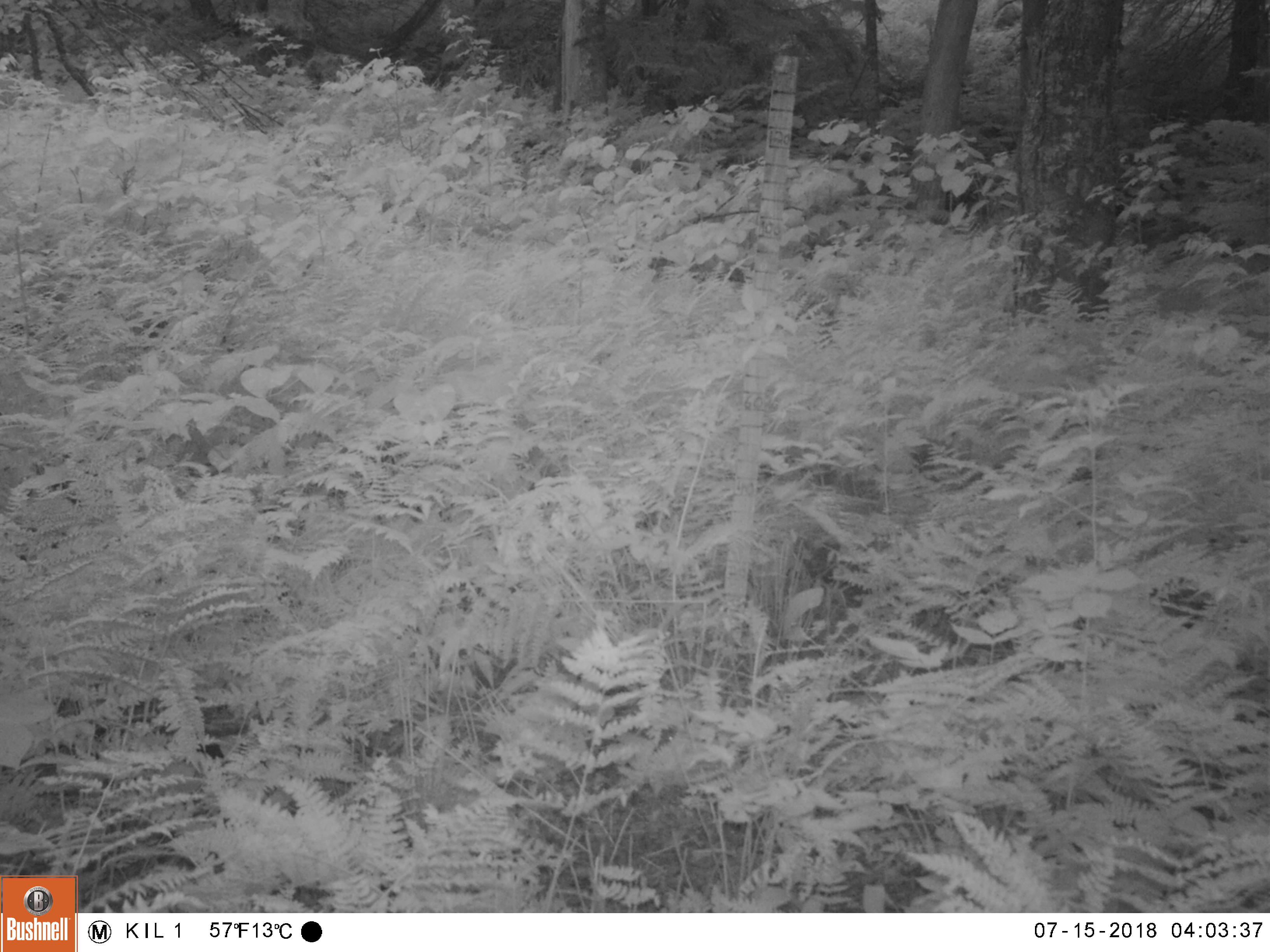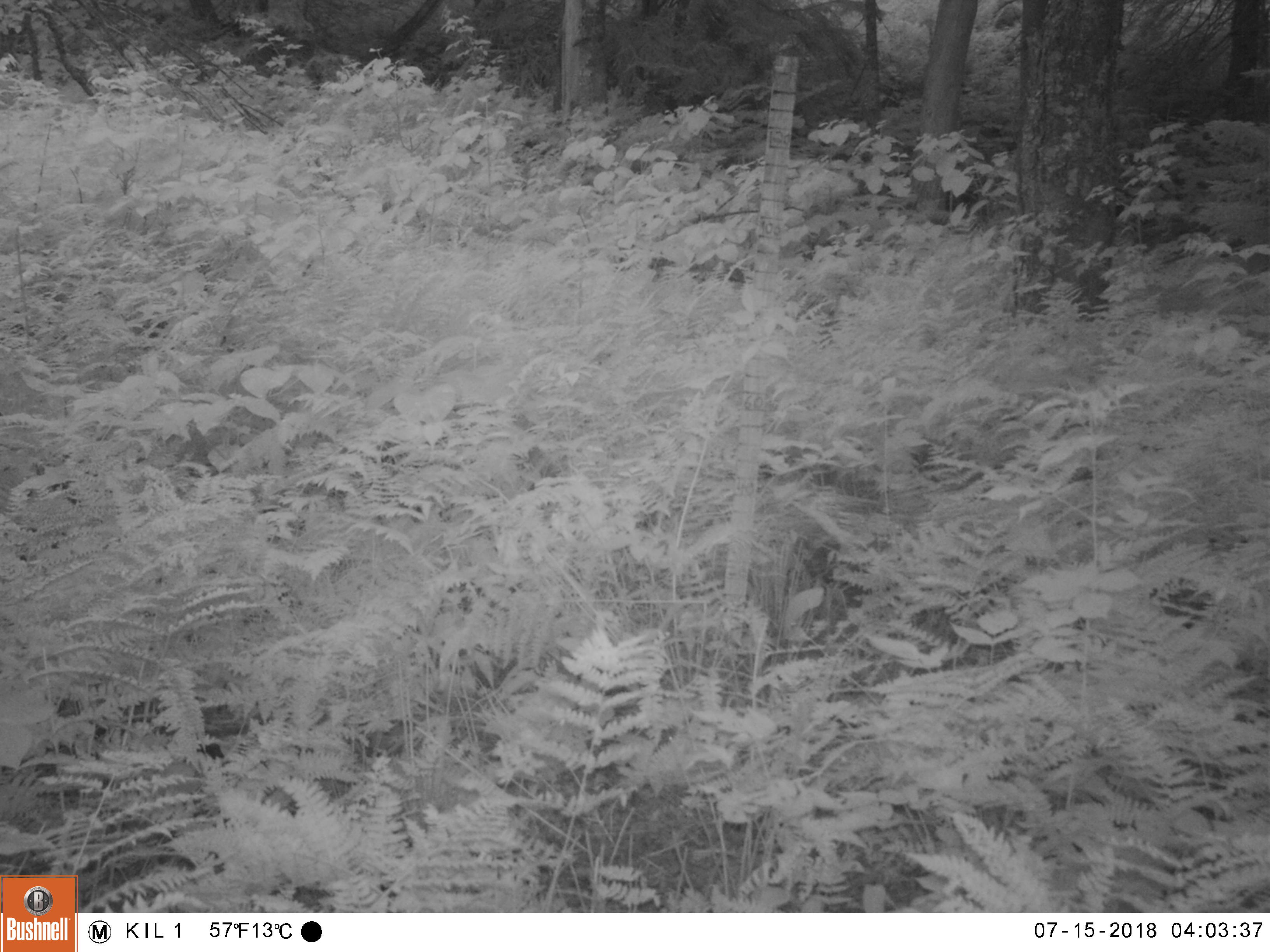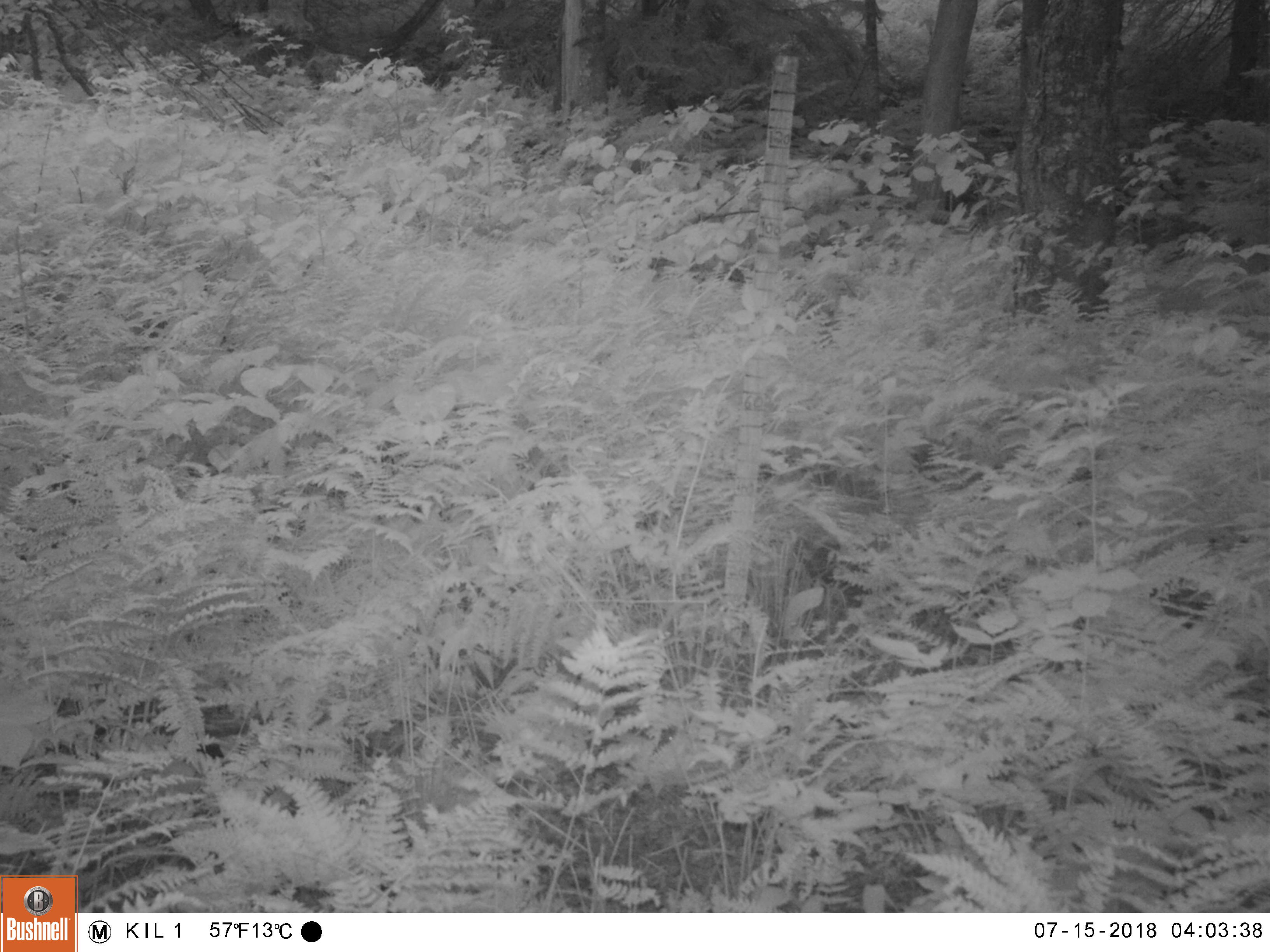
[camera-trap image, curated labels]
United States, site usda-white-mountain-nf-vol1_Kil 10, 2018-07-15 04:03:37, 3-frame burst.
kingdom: Animalia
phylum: Chordata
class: Mammalia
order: Artiodactyla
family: Cervidae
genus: Odocoileus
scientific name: Odocoileus virginianus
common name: white-tailed deer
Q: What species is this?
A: White-tailed deer (Odocoileus virginianus).